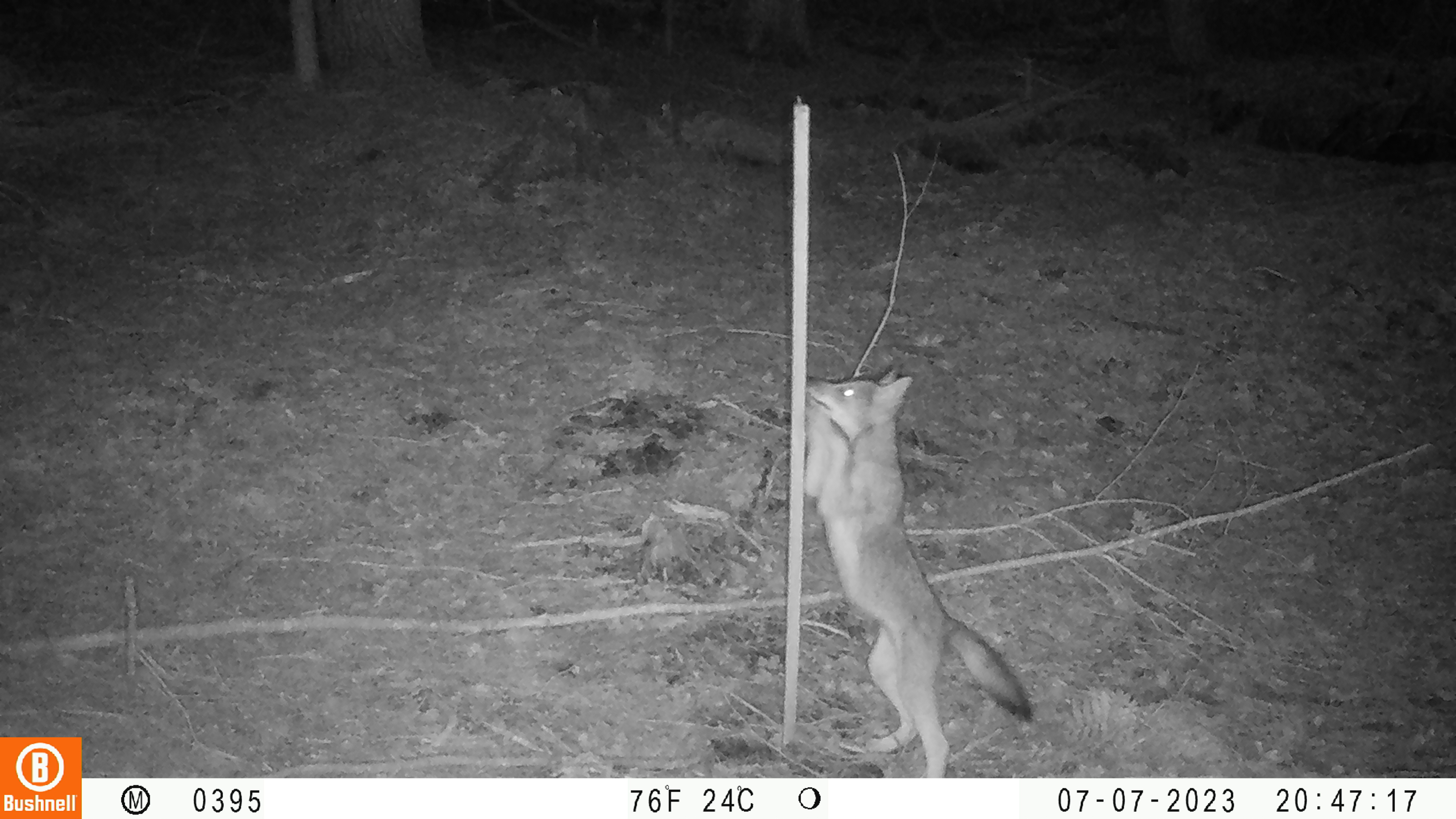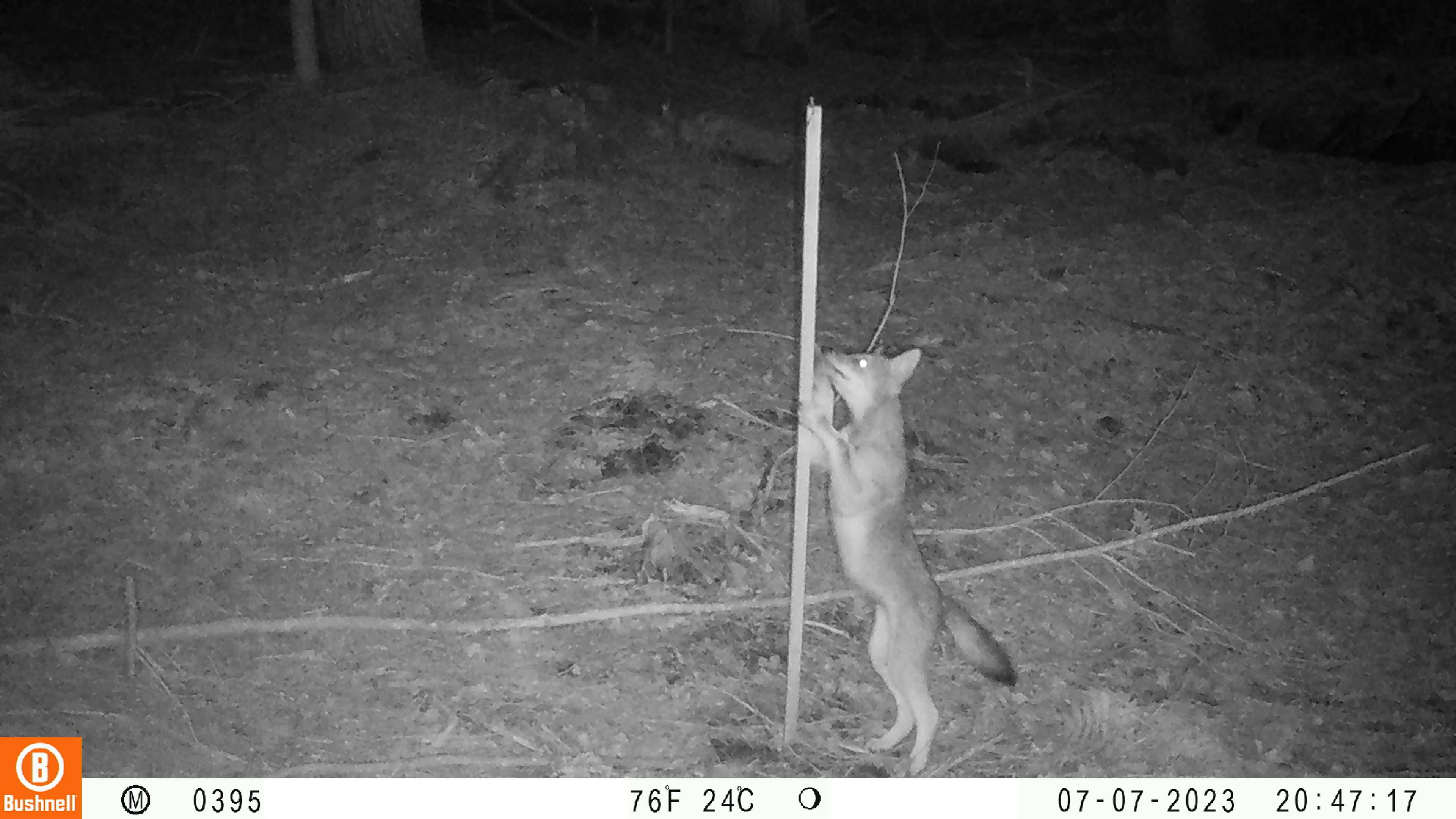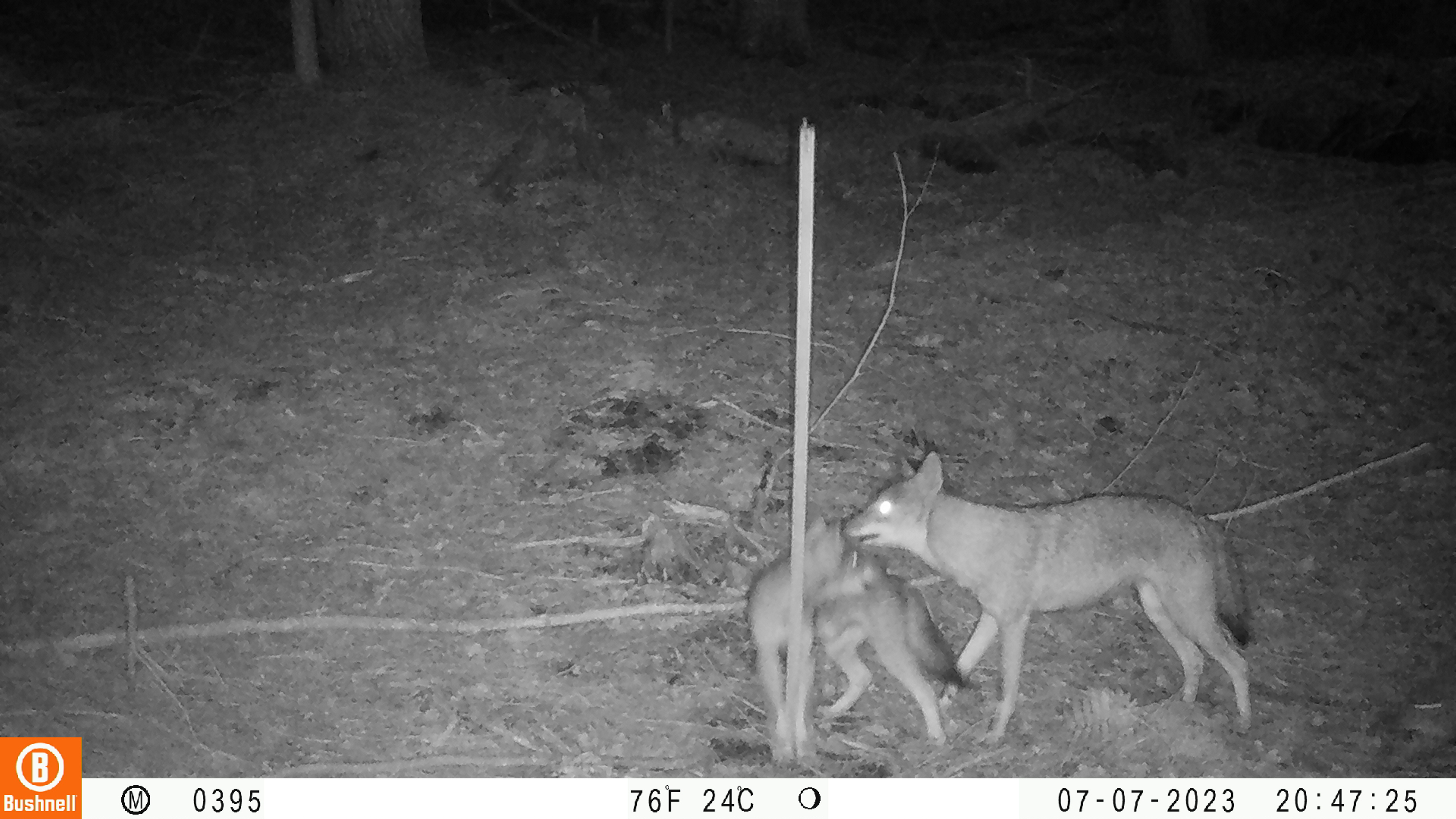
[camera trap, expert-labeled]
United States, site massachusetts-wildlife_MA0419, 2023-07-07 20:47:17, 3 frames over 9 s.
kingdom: Animalia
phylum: Chordata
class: Mammalia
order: Carnivora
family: Canidae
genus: Urocyon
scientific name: Urocyon cinereoargenteus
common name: gray fox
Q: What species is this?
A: Gray fox (Urocyon cinereoargenteus).